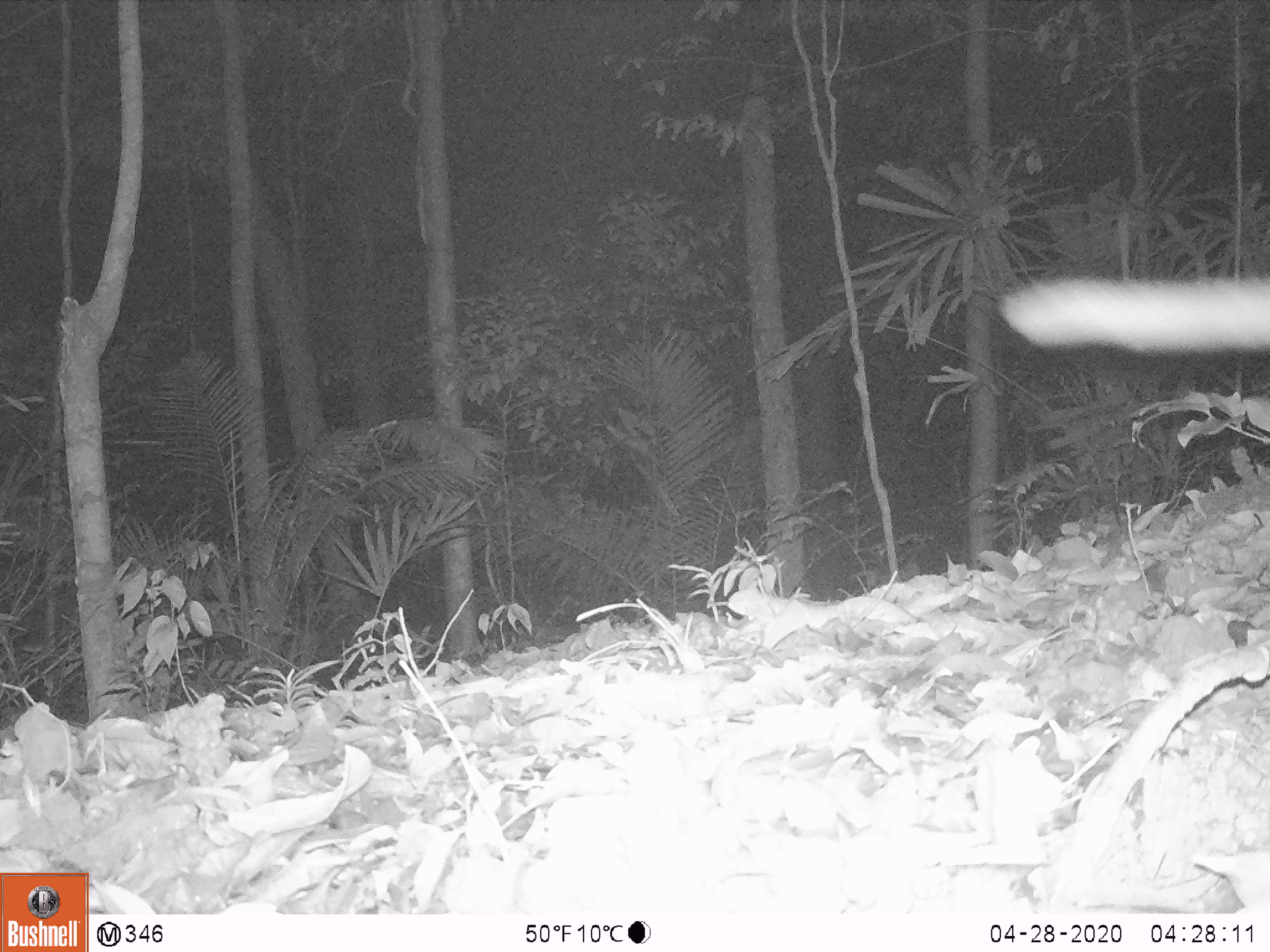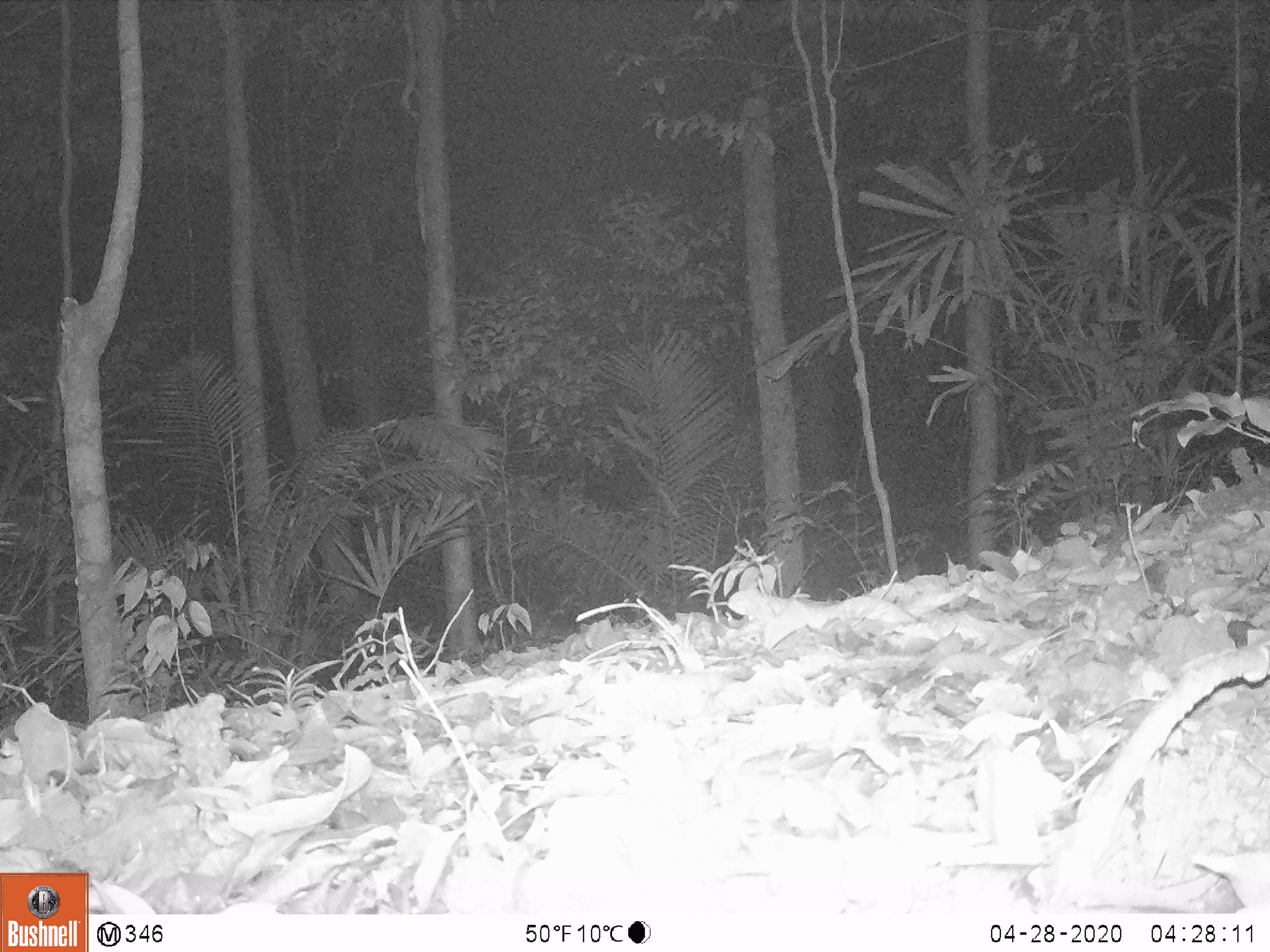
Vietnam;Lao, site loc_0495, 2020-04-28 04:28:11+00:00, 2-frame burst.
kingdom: Animalia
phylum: Chordata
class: Mammalia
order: Carnivora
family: Viverridae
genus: Paguma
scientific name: Paguma larvata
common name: masked palm civet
Masked palm civet (Paguma larvata). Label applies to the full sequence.